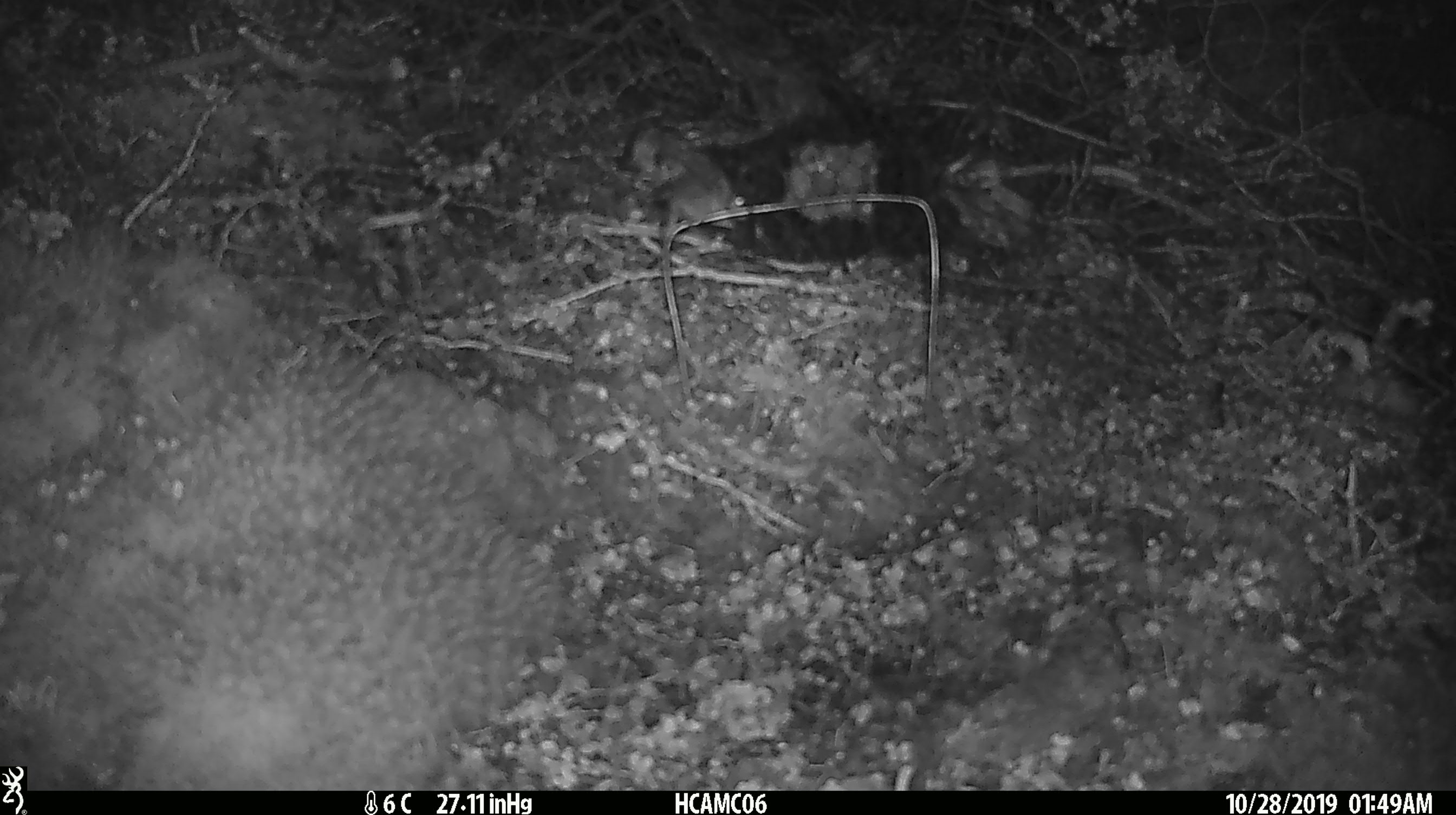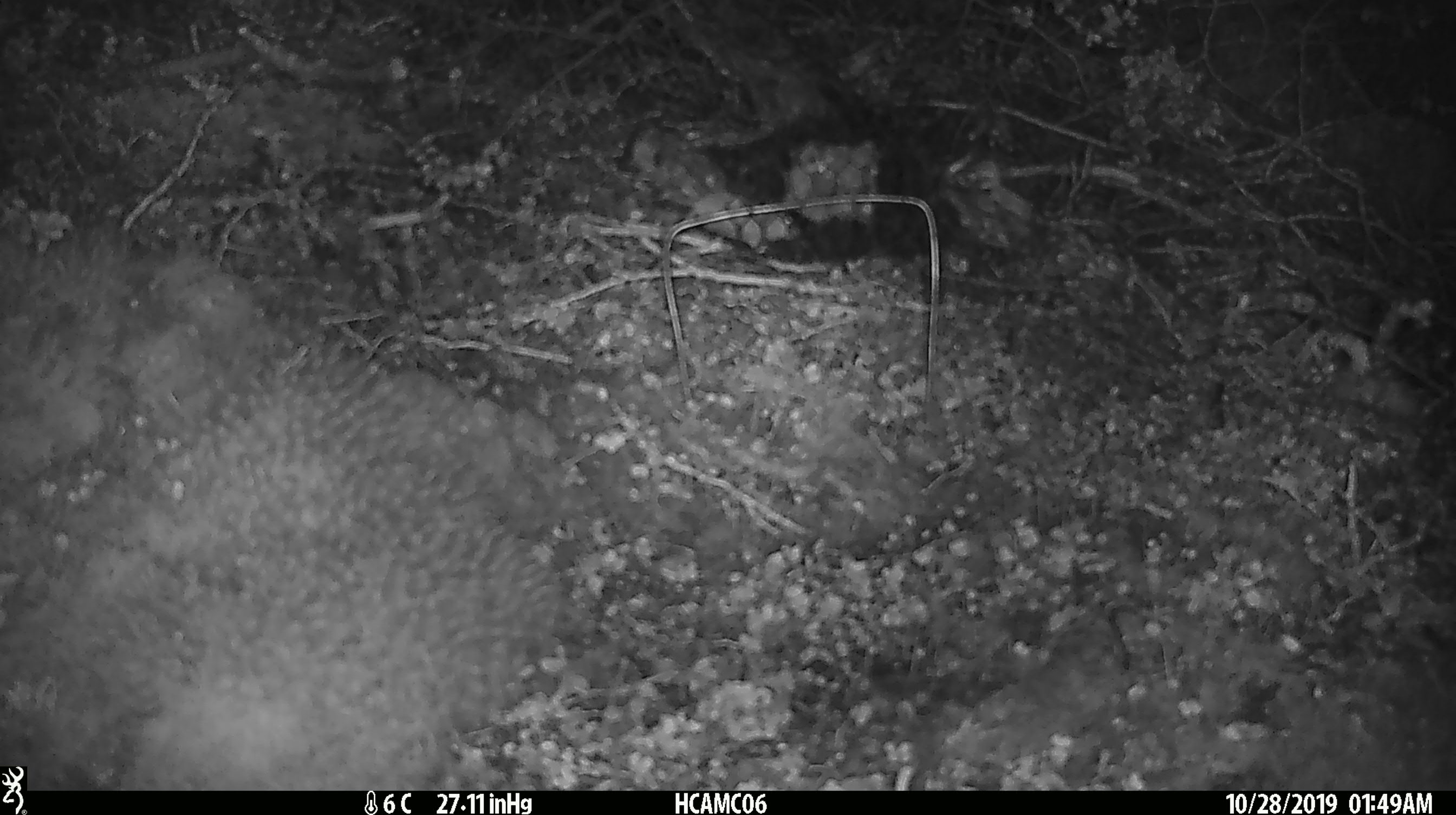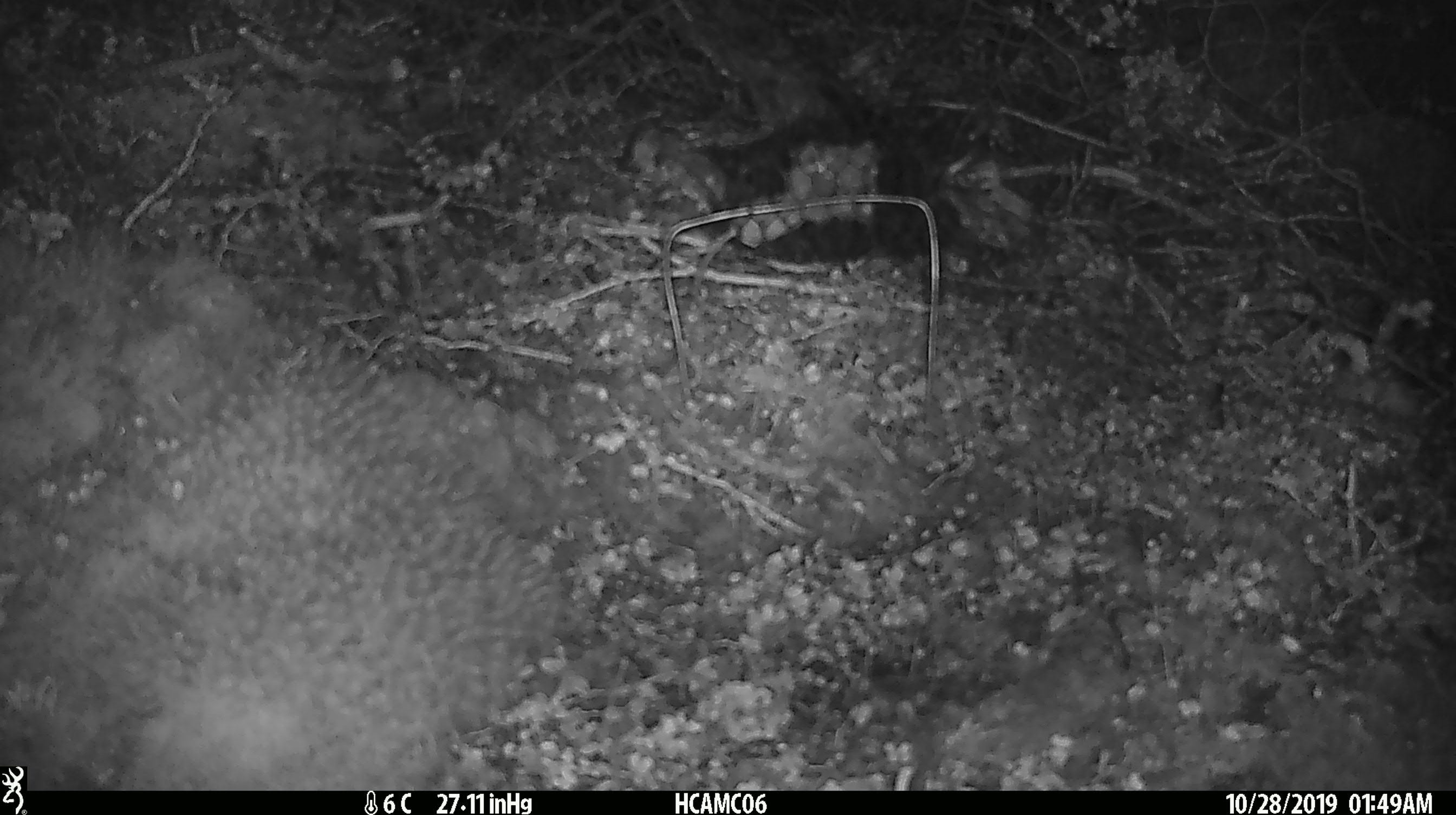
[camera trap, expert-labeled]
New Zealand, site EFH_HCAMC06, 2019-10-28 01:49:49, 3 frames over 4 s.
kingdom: Animalia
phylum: Chordata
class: Mammalia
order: Rodentia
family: Muridae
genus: Mus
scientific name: Mus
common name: mouse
Mouse (Mus).